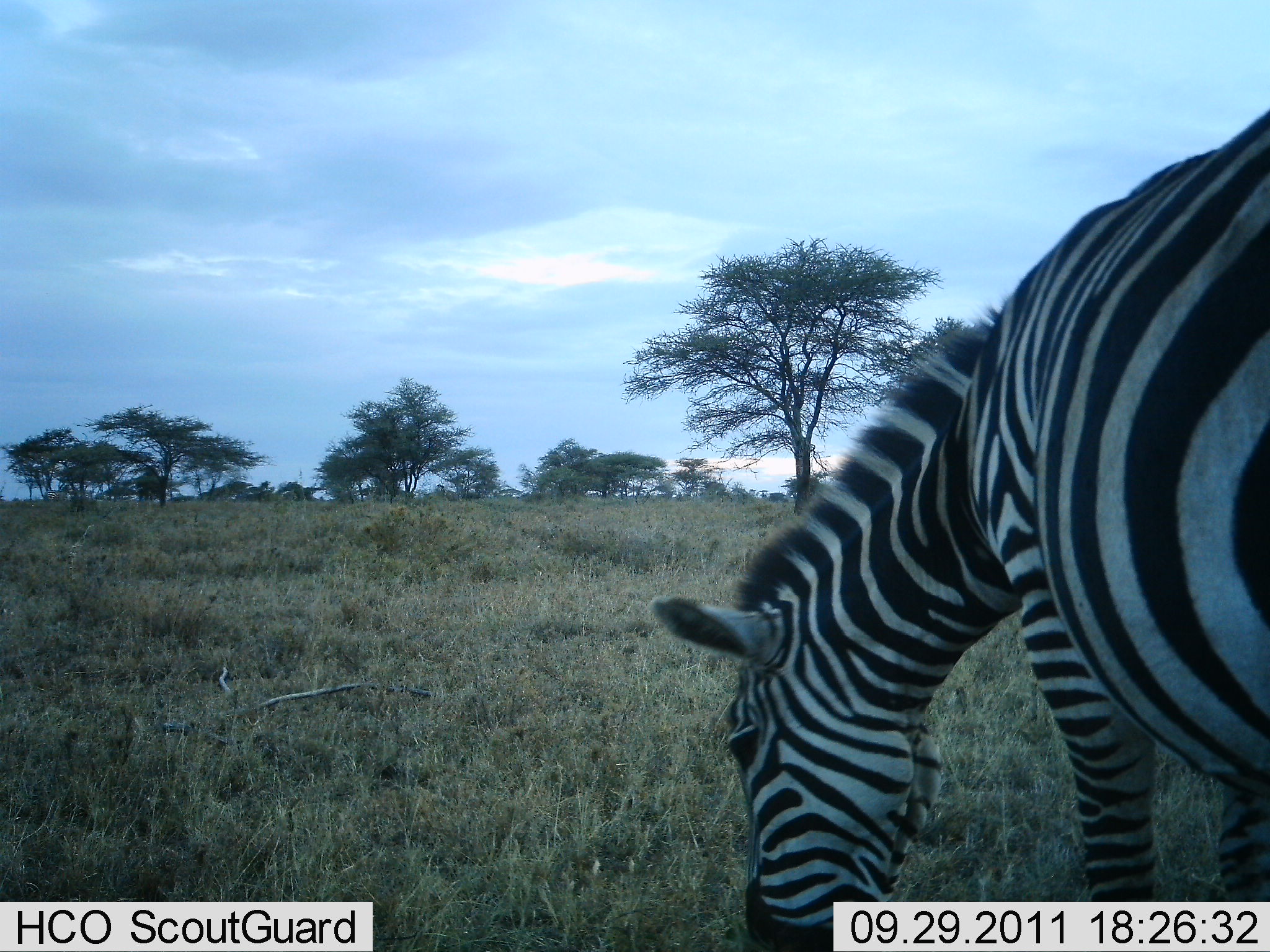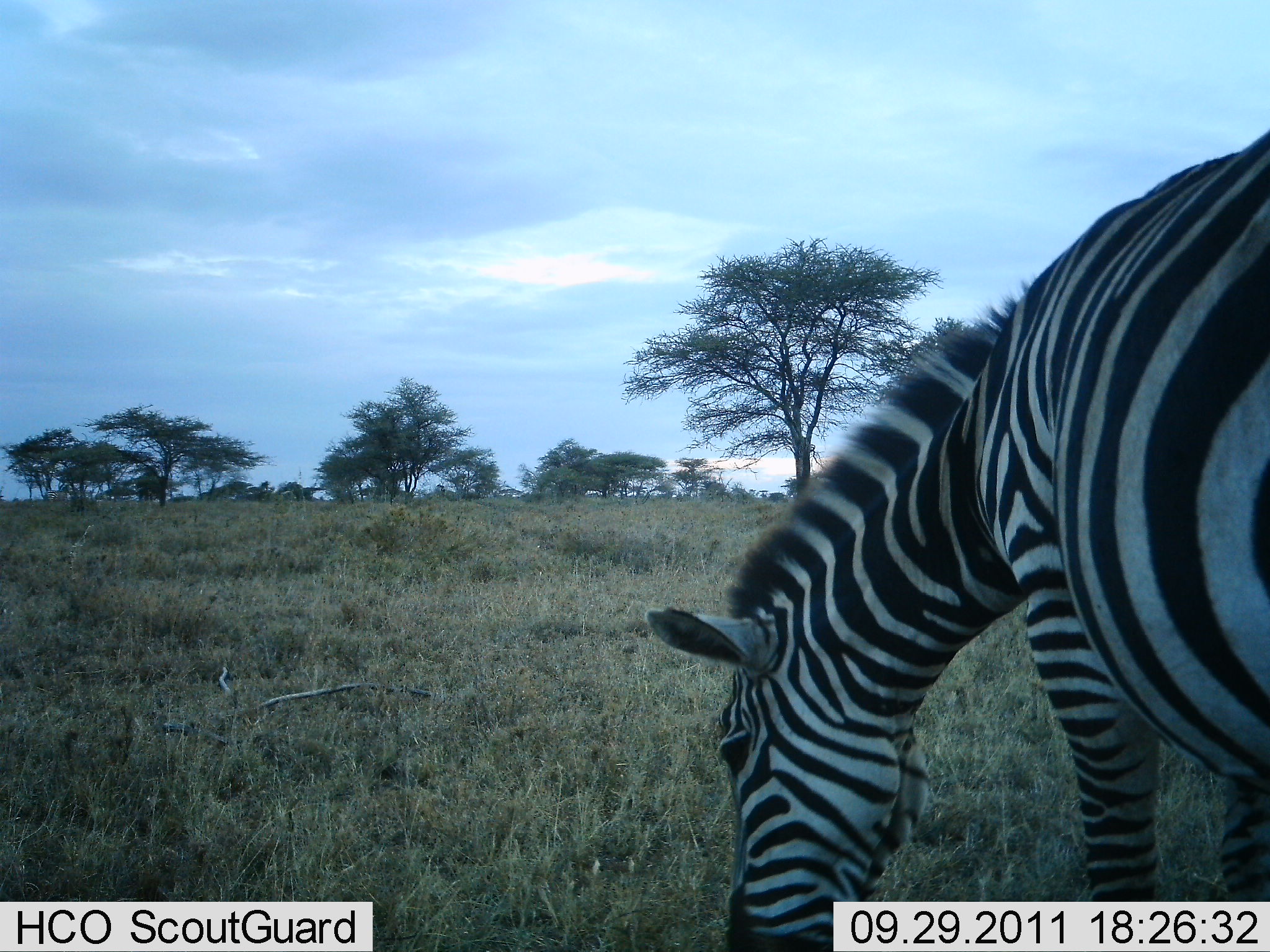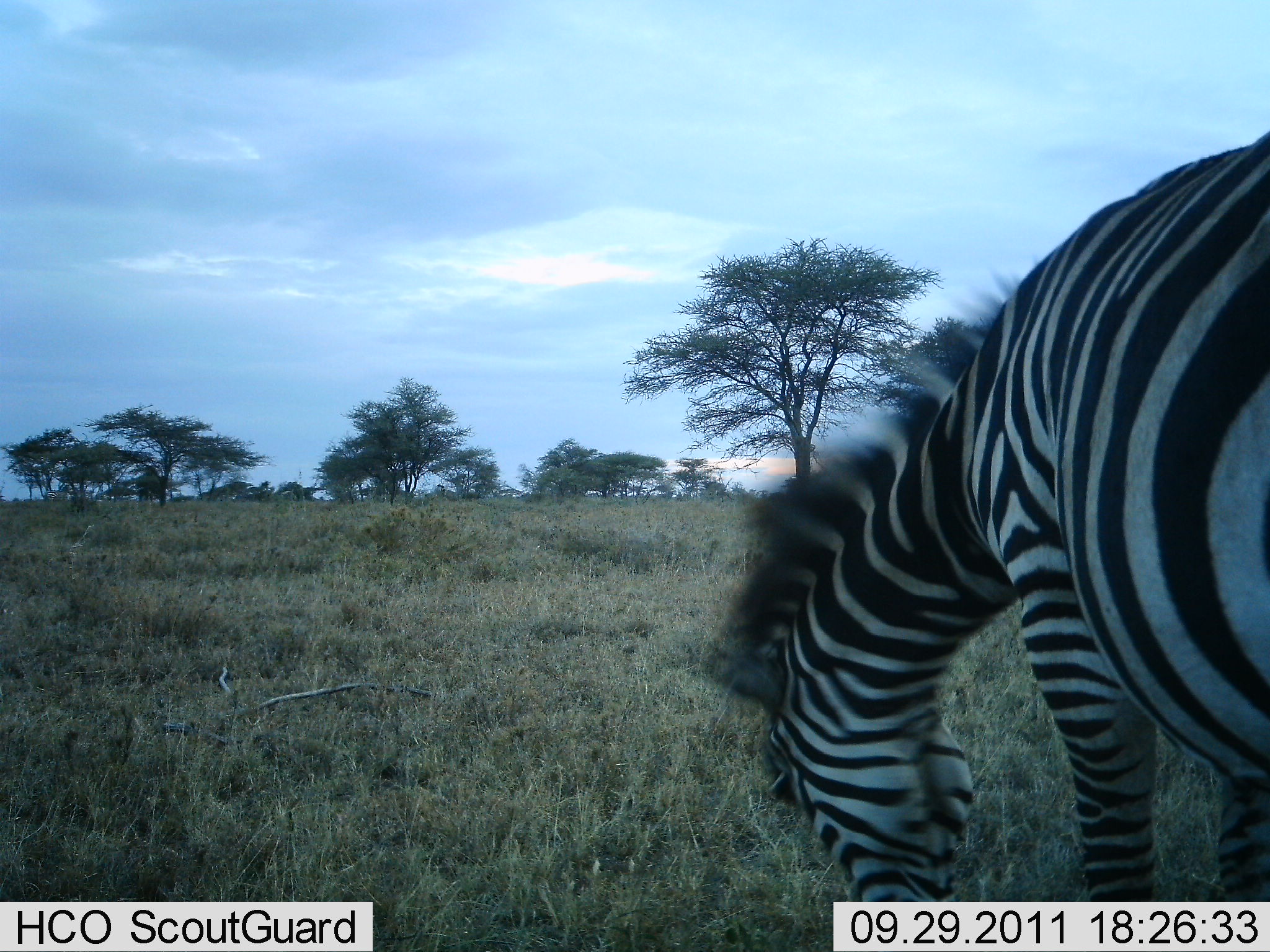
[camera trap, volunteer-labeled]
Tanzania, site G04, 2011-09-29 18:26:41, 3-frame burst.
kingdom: Animalia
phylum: Chordata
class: Mammalia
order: Perissodactyla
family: Equidae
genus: Equus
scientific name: Equus quagga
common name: plains zebra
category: zebra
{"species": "zebra (plains zebra) (Equus quagga)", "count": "1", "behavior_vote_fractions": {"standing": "27%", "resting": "0%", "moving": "0%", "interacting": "0%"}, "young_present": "0%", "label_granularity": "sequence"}